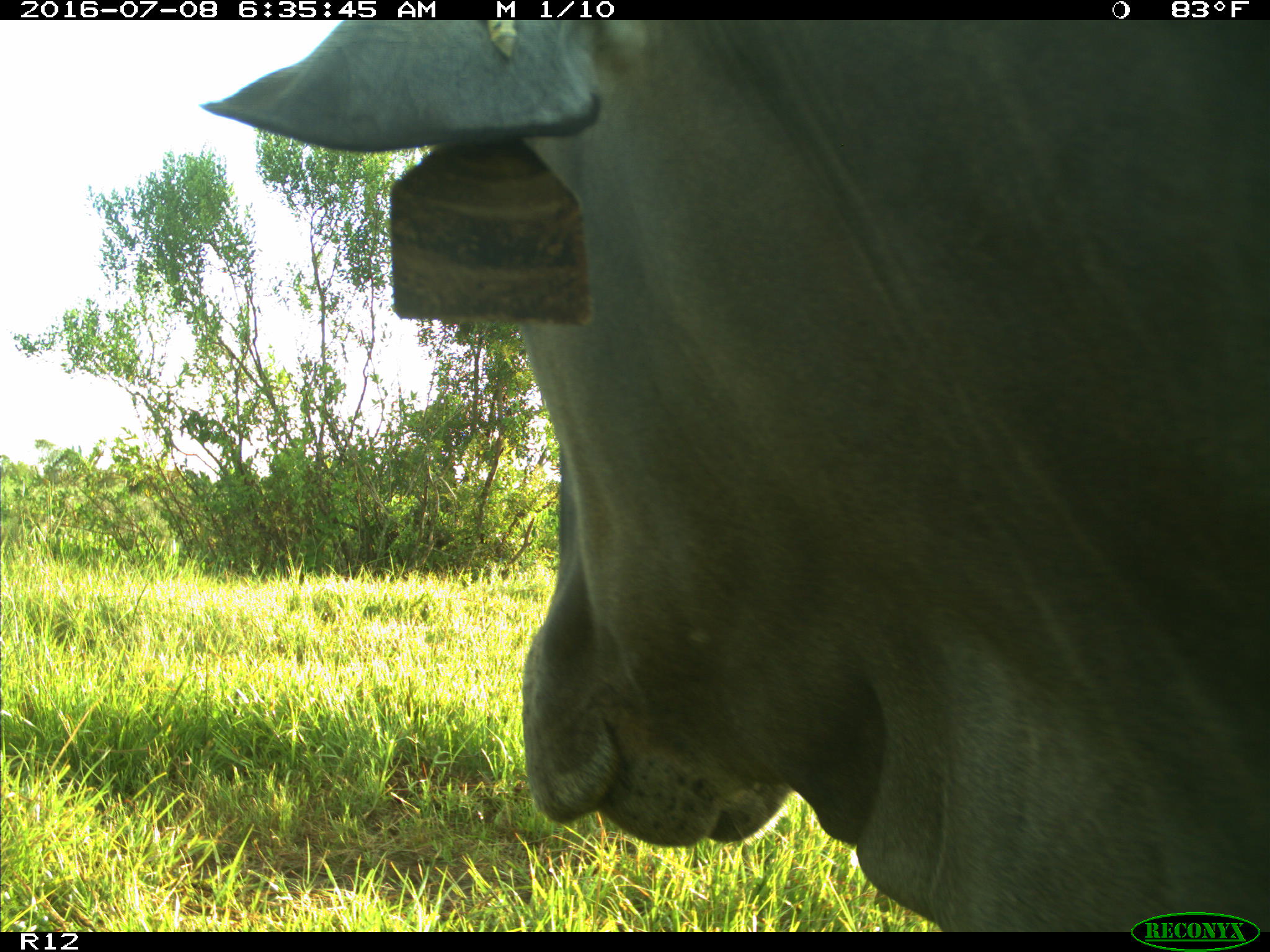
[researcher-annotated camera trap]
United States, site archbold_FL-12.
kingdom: Animalia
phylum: Chordata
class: Mammalia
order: Artiodactyla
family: Bovidae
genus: Bos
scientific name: Bos taurus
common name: domestic cow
Bos taurus (domestic cow).